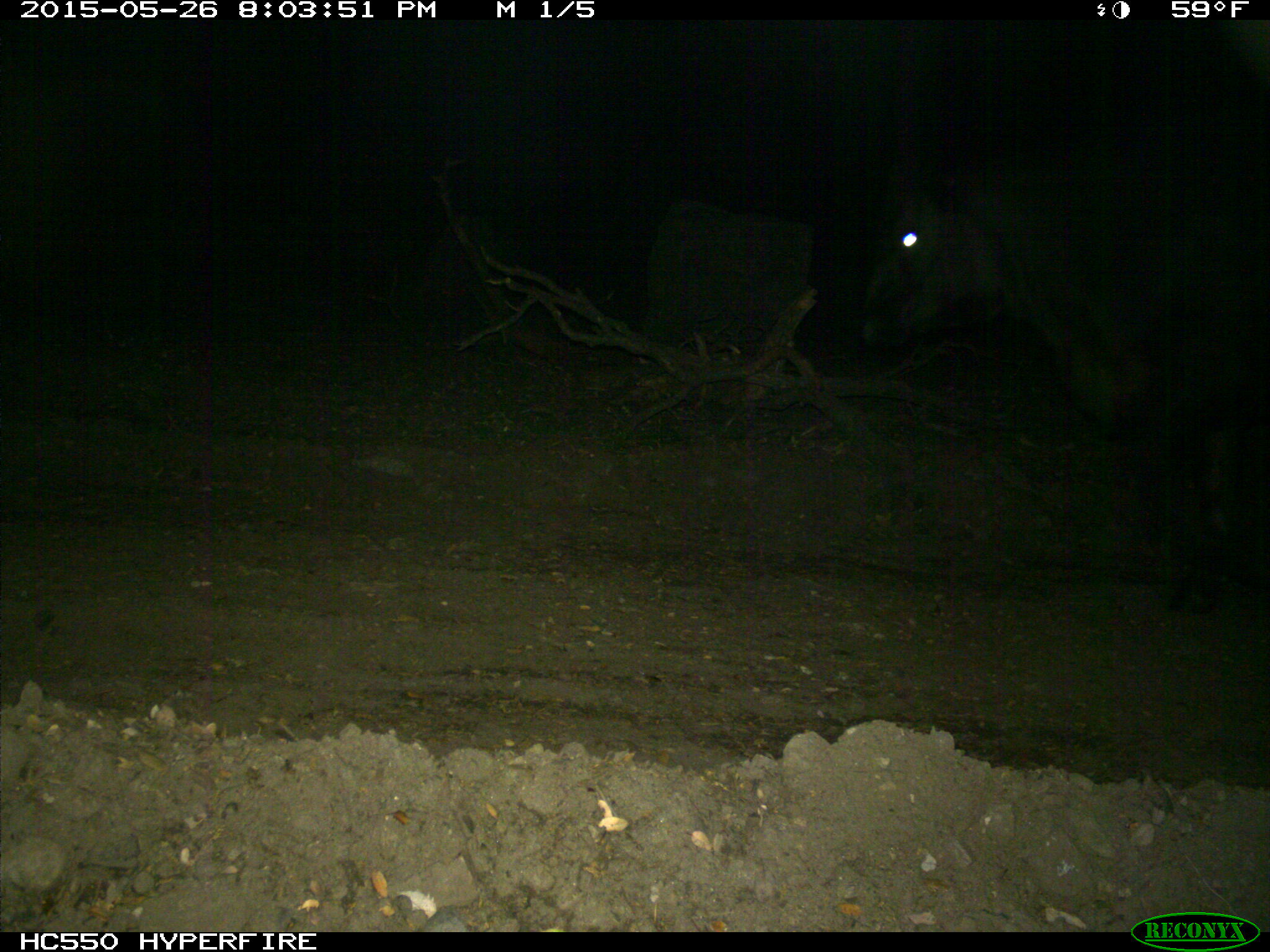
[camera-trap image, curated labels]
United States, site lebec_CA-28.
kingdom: Animalia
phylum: Chordata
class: Mammalia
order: Artiodactyla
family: Bovidae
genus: Bos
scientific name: Bos taurus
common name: domestic cow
Bos taurus (domestic cow).